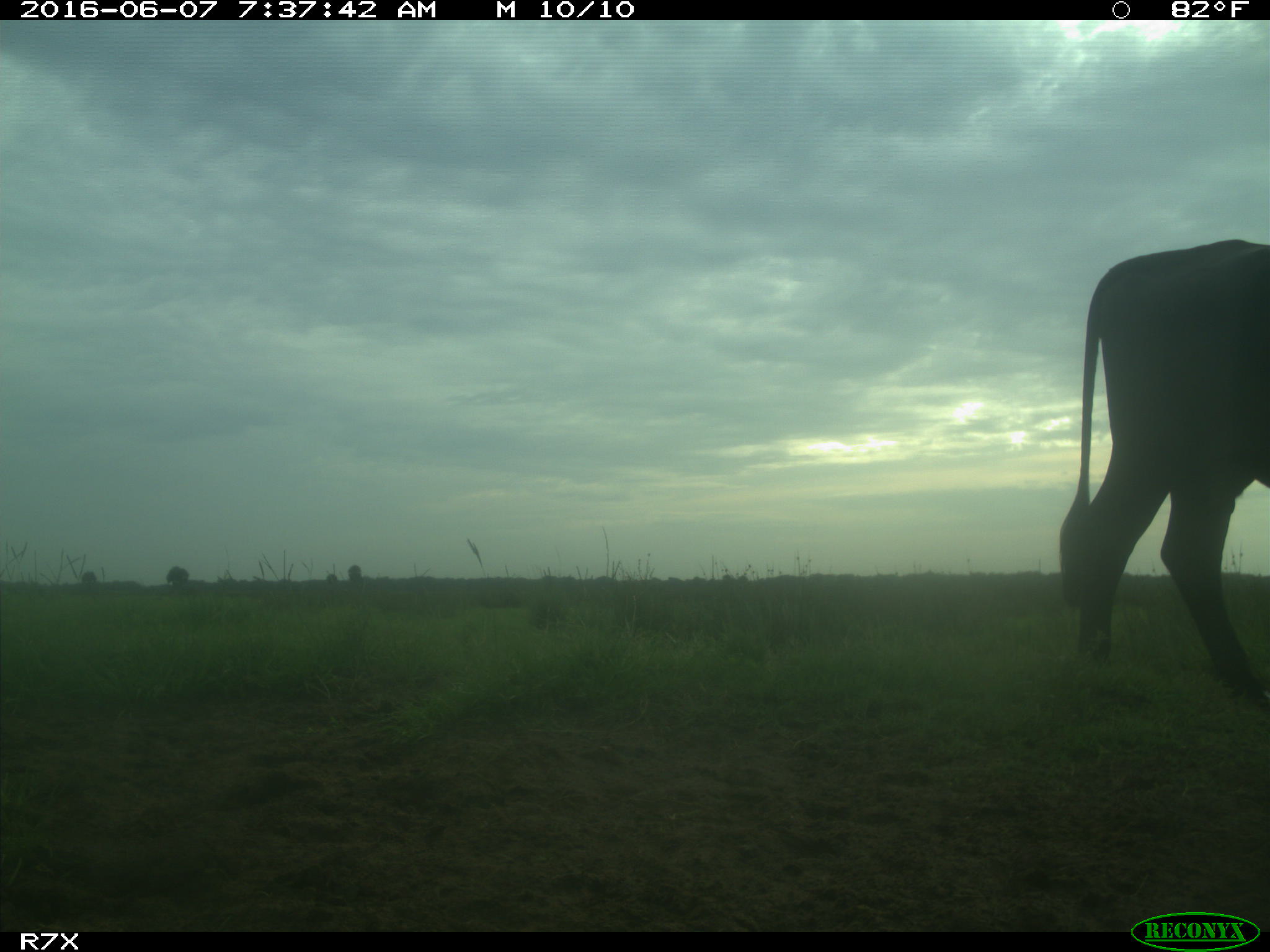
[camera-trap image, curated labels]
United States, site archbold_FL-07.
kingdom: Animalia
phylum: Chordata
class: Mammalia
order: Artiodactyla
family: Bovidae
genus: Bos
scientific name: Bos taurus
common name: domestic cow